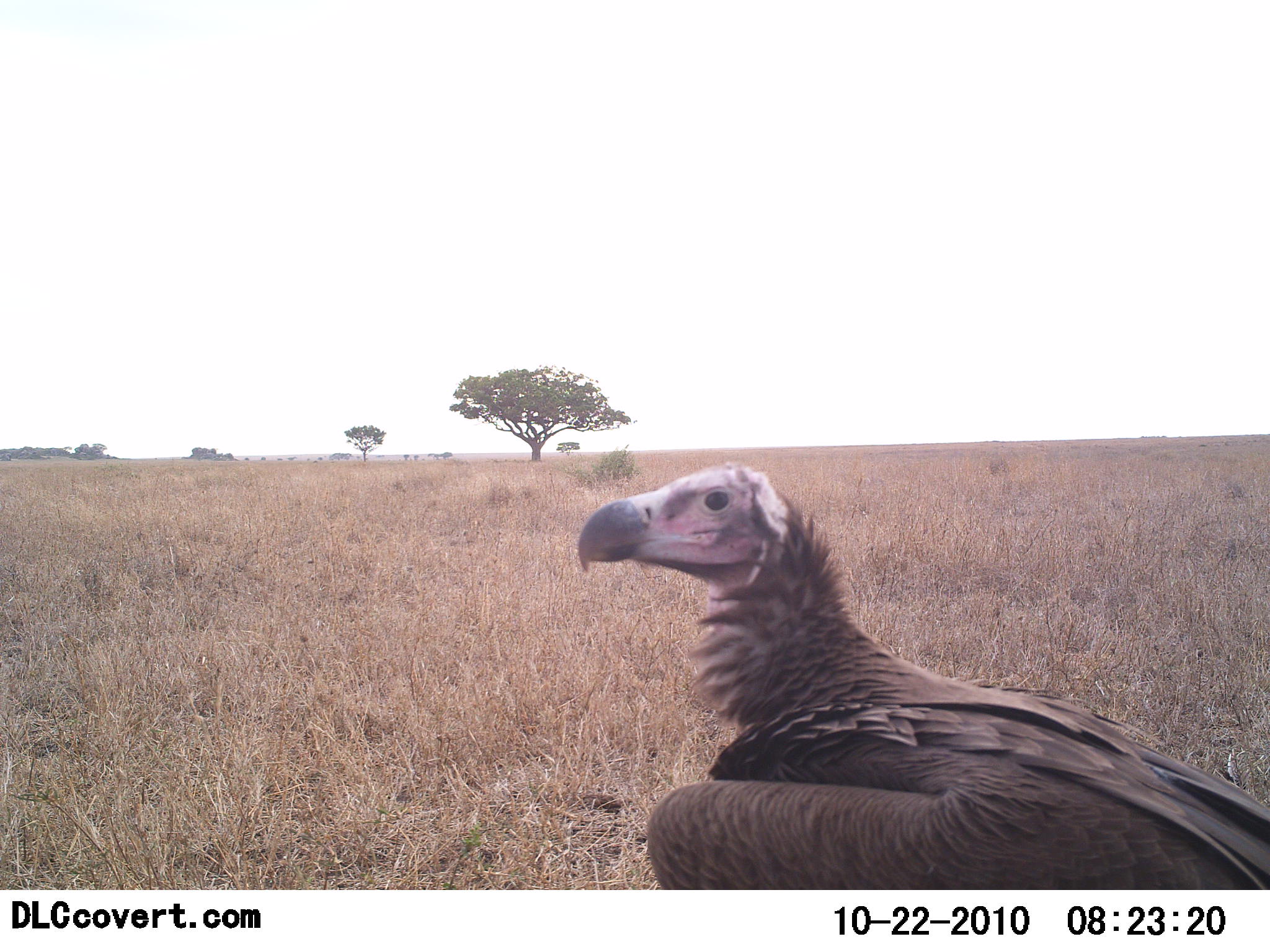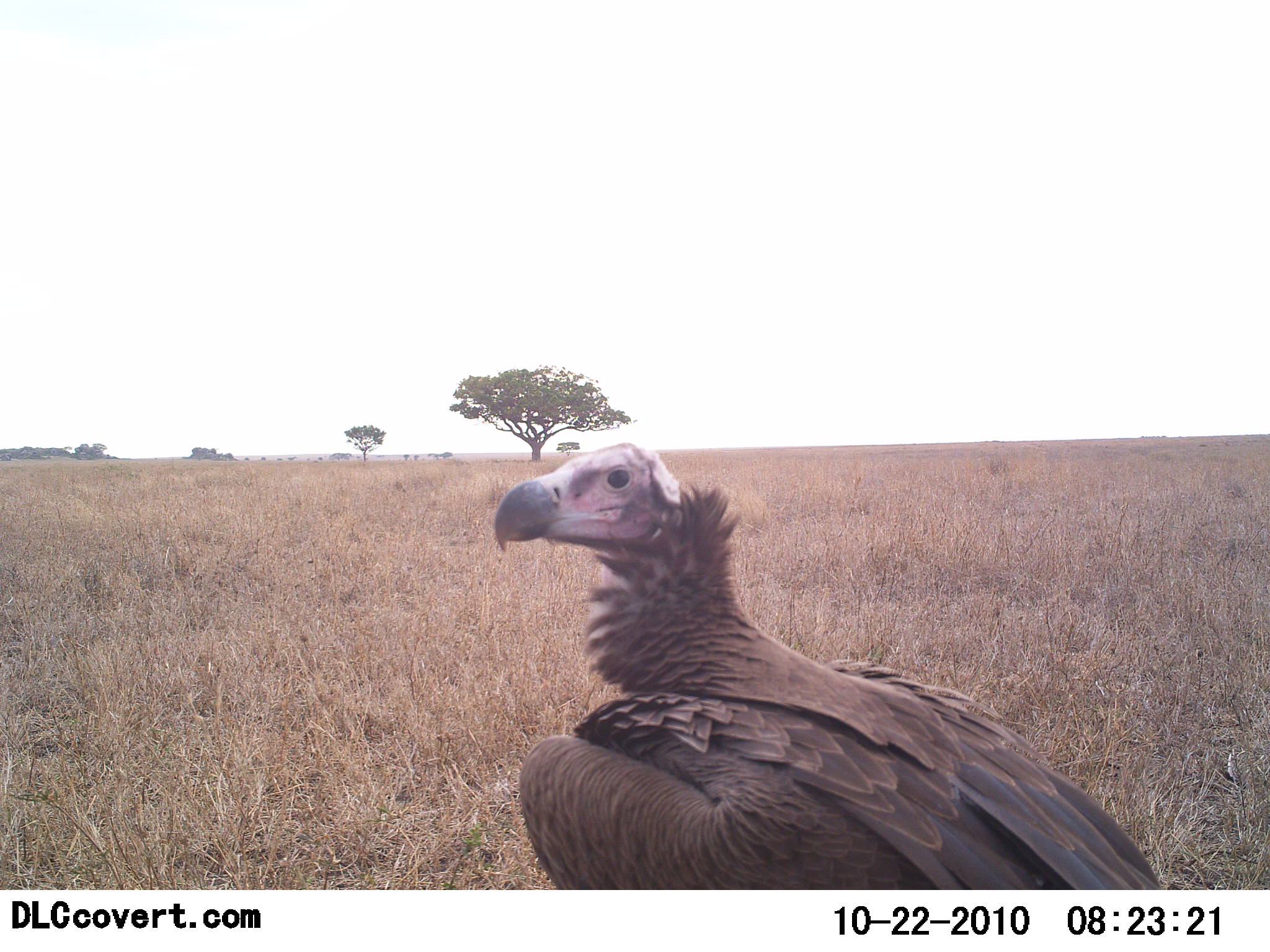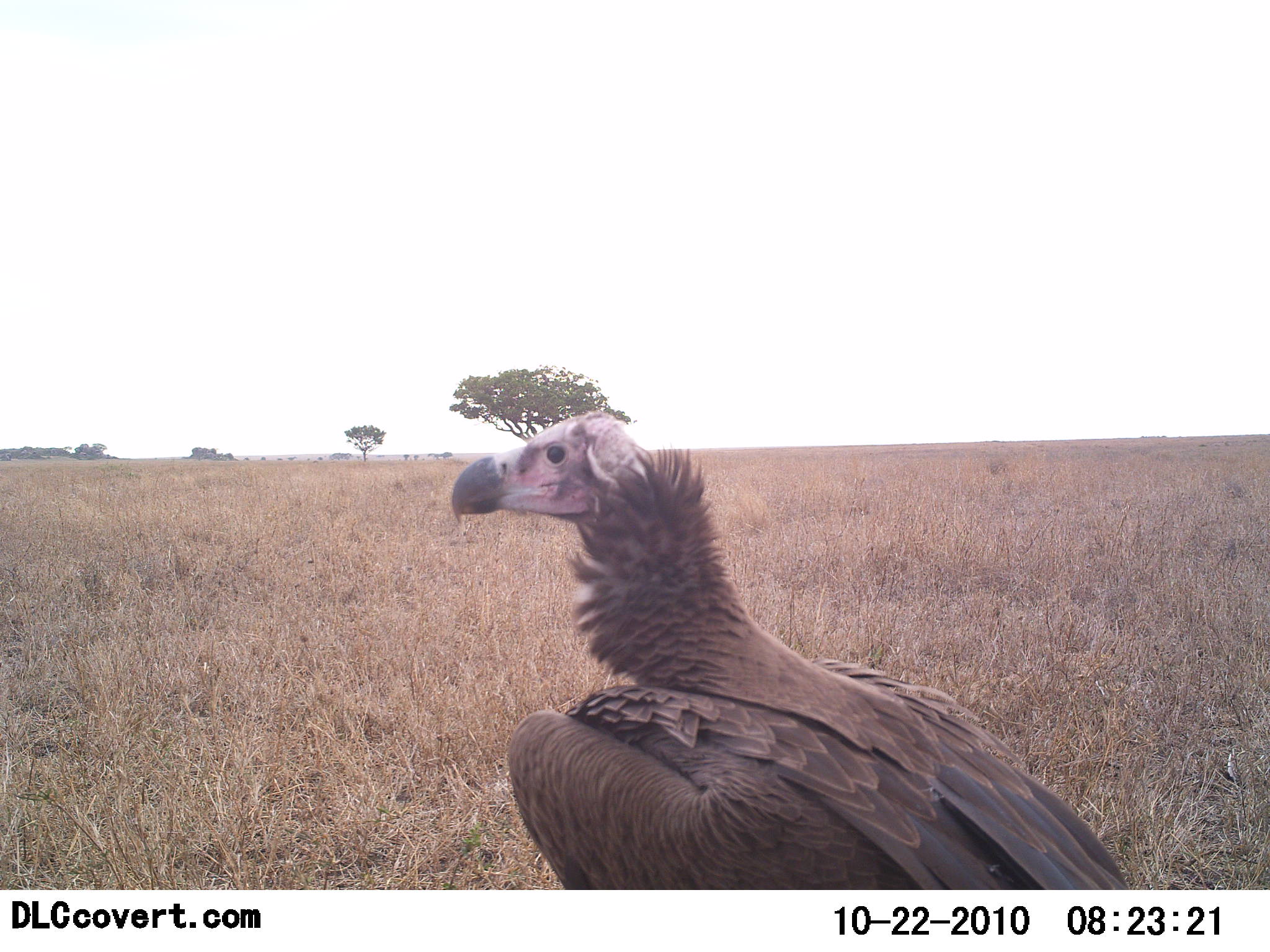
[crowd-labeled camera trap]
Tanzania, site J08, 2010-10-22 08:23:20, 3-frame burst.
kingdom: Animalia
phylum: Chordata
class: Aves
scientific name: Aves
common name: bird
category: otherbird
Otherbird (bird) (Aves), count 1. Behavior (volunteer vote fractions): standing 83%, resting 8%, moving 8%, interacting 0%. Young present (vote fraction): 0%. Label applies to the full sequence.